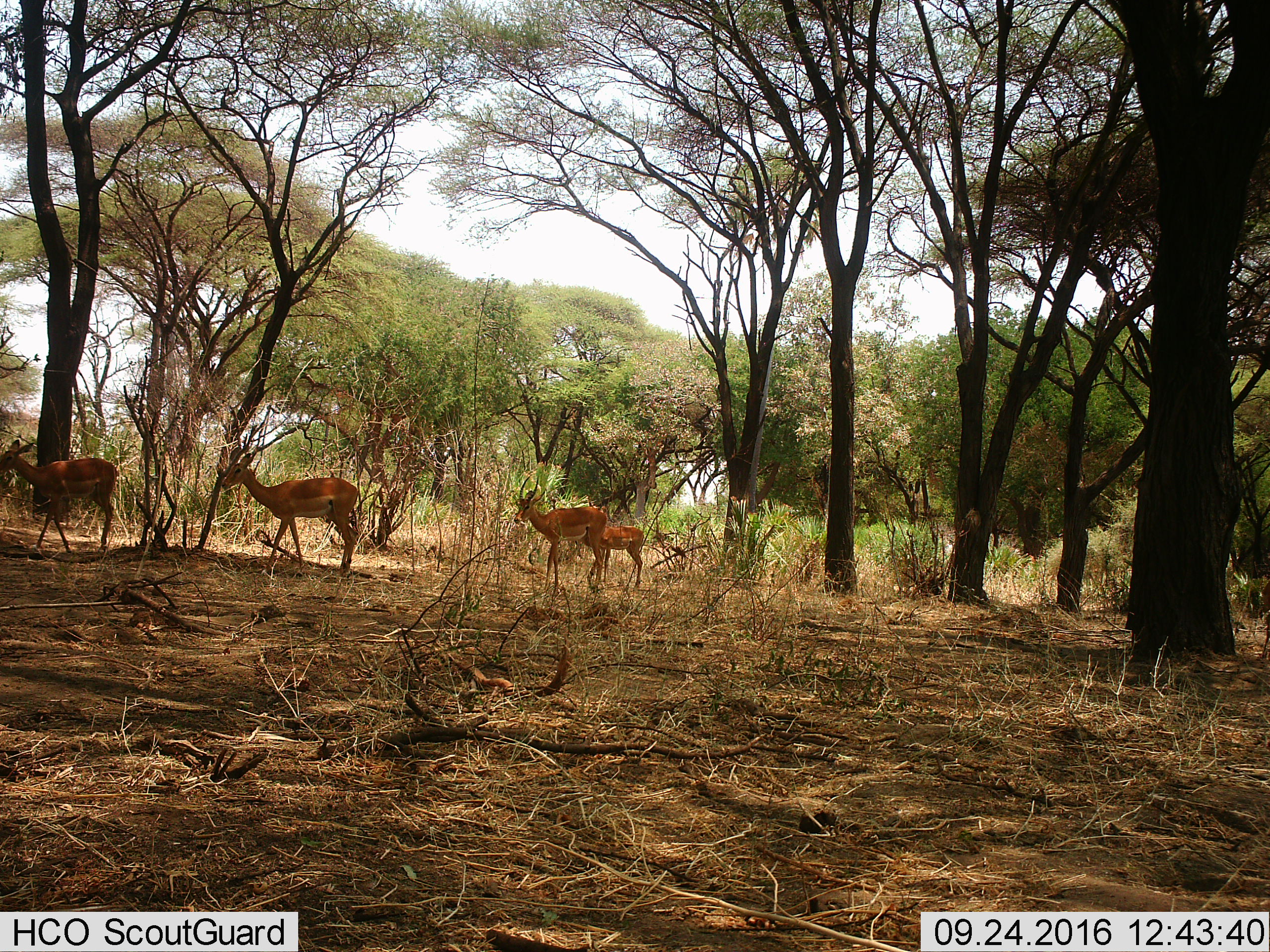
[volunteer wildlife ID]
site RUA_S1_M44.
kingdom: Animalia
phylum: Chordata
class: Mammalia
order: Artiodactyla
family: Bovidae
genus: Aepyceros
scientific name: Aepyceros melampus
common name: impala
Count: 4.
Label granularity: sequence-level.